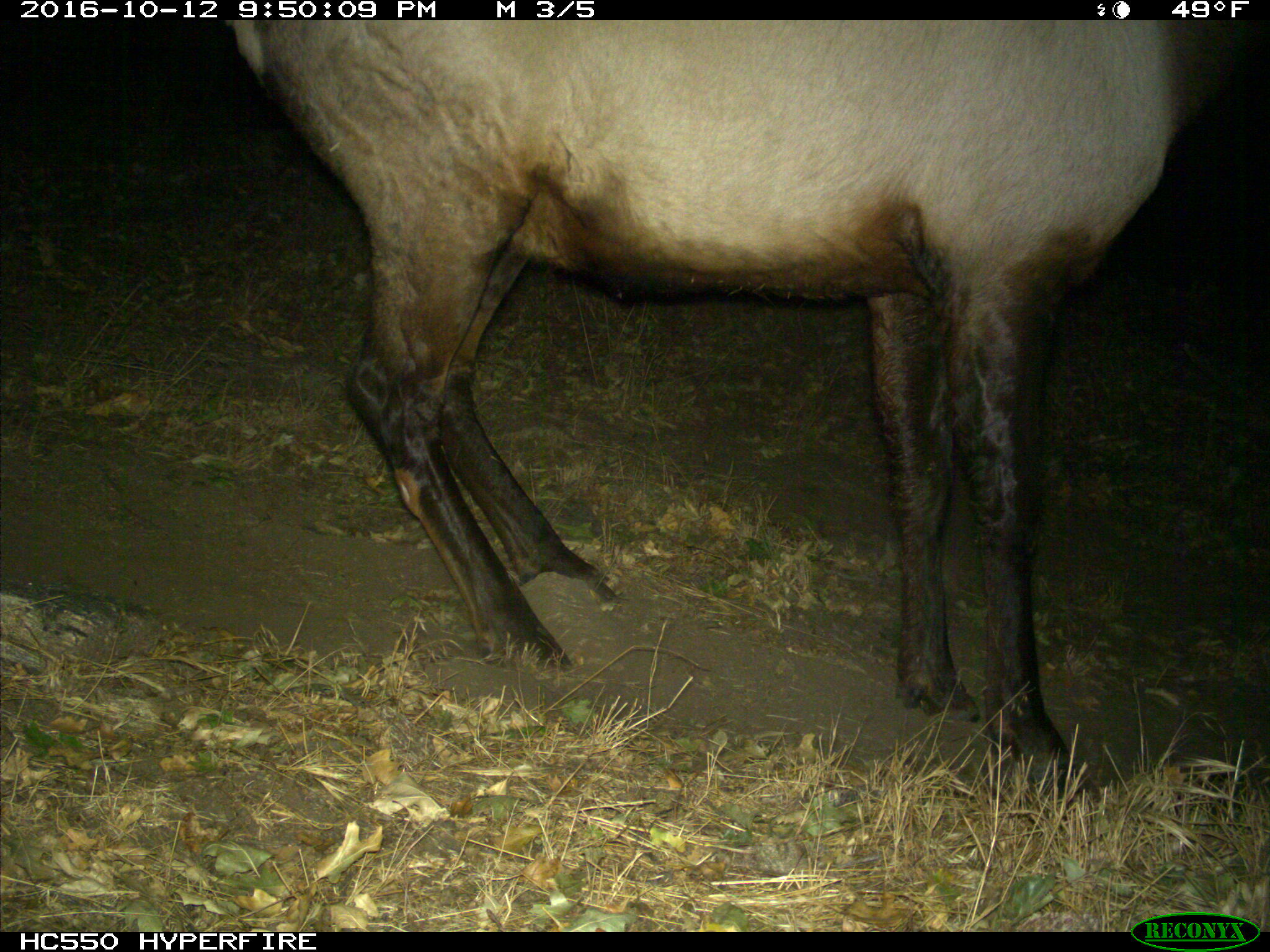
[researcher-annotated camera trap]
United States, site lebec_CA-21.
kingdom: Animalia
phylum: Chordata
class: Mammalia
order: Artiodactyla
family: Cervidae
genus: Cervus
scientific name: Cervus canadensis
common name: elk